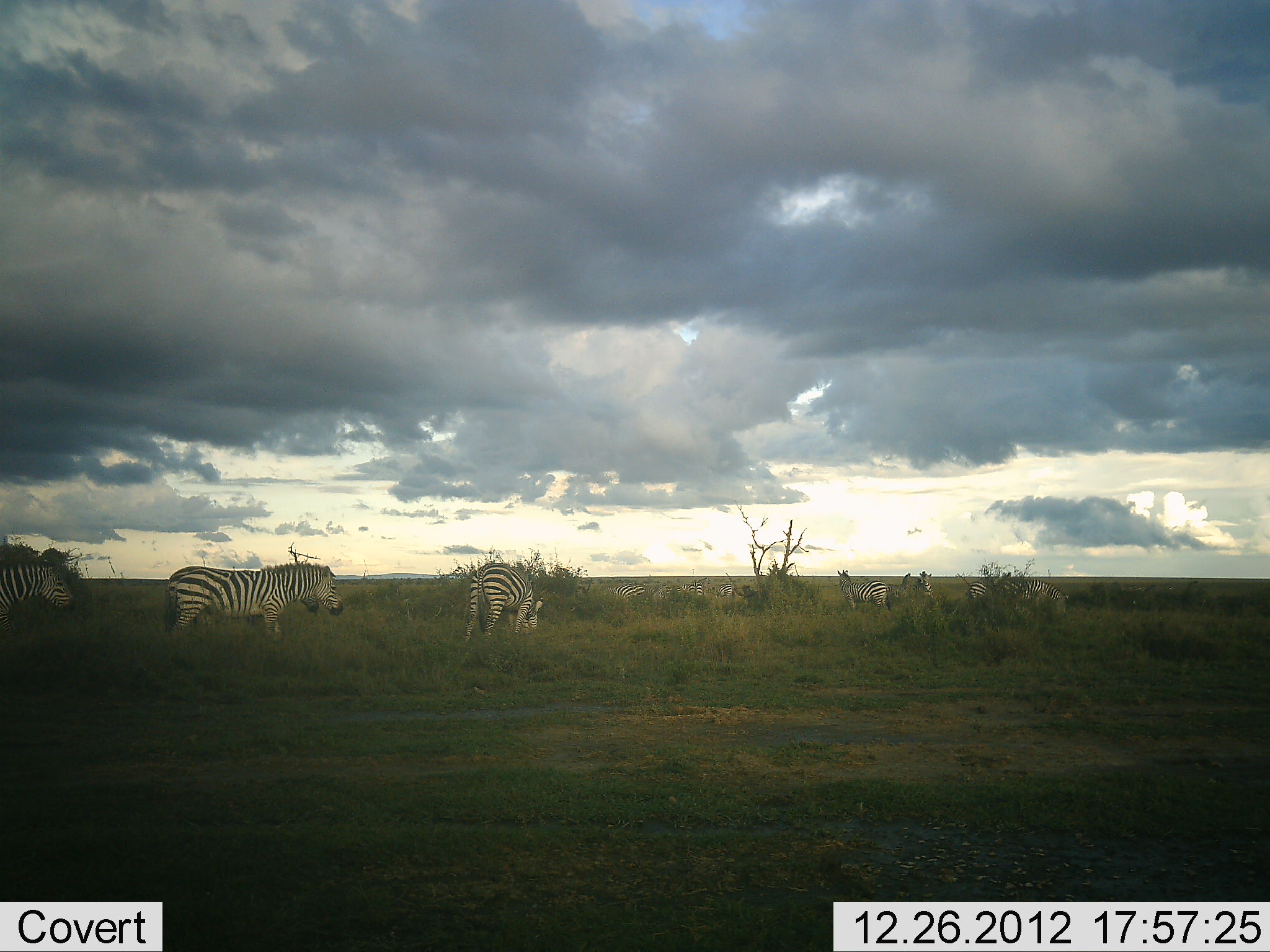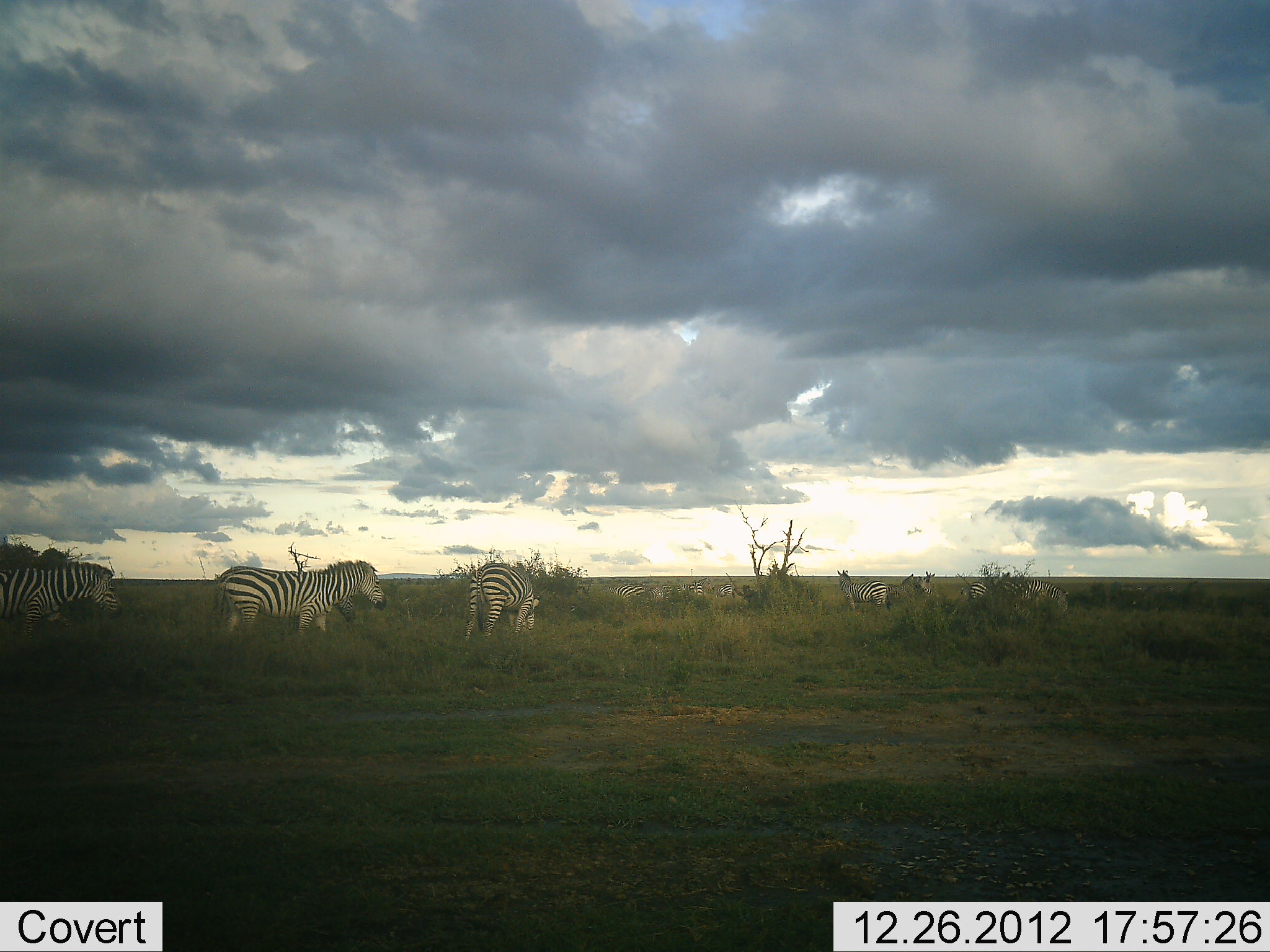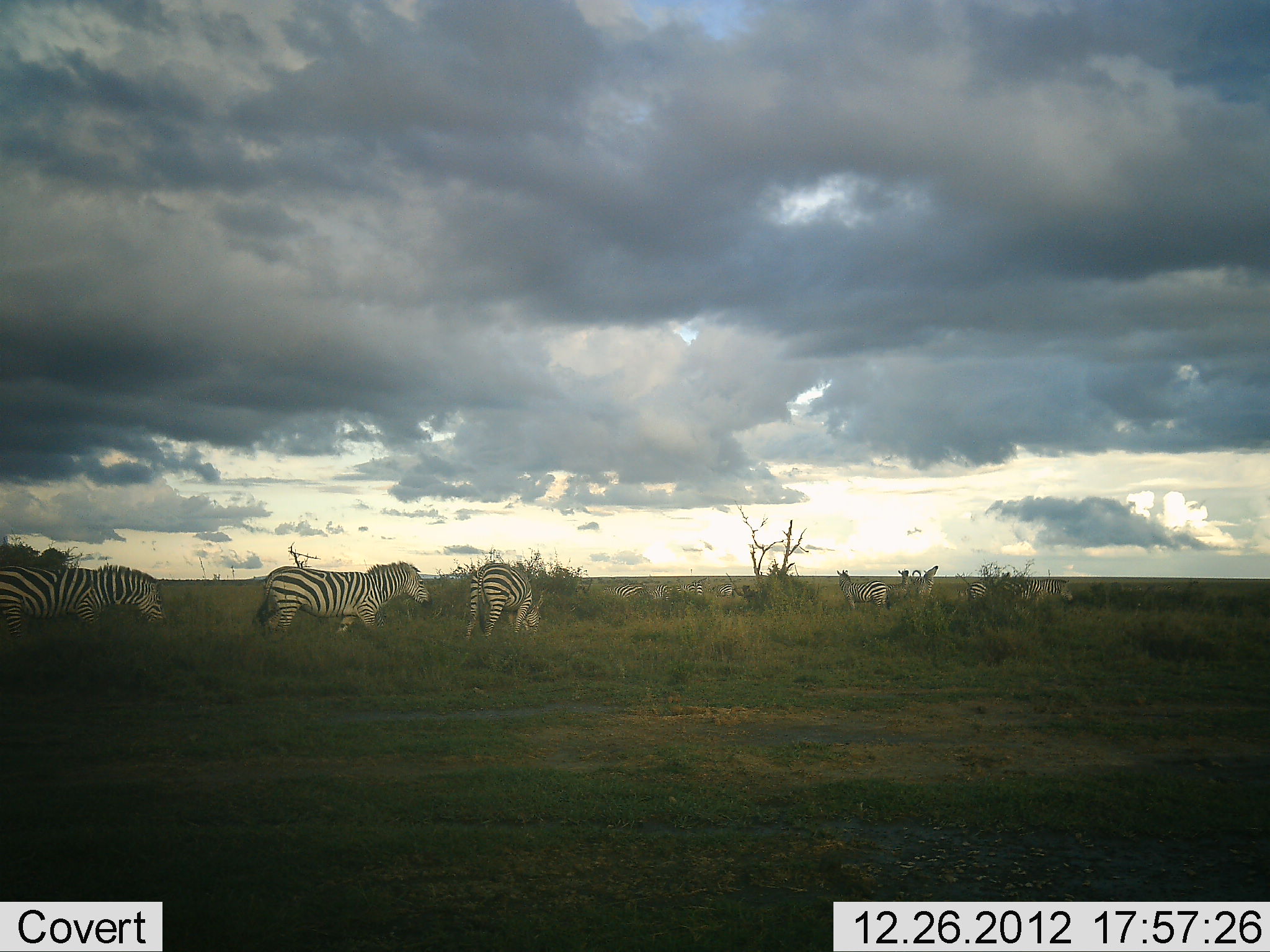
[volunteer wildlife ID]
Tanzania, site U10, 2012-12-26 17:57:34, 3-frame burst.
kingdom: Animalia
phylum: Chordata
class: Mammalia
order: Perissodactyla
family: Equidae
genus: Equus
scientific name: Equus quagga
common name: plains zebra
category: zebra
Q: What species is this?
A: Zebra (plains zebra) (Equus quagga).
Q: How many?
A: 8.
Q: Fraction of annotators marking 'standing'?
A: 70%.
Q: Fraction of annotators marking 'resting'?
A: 10%.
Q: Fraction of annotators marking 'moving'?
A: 60%.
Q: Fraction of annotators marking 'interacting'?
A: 20%.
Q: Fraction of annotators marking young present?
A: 0%.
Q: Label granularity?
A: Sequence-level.